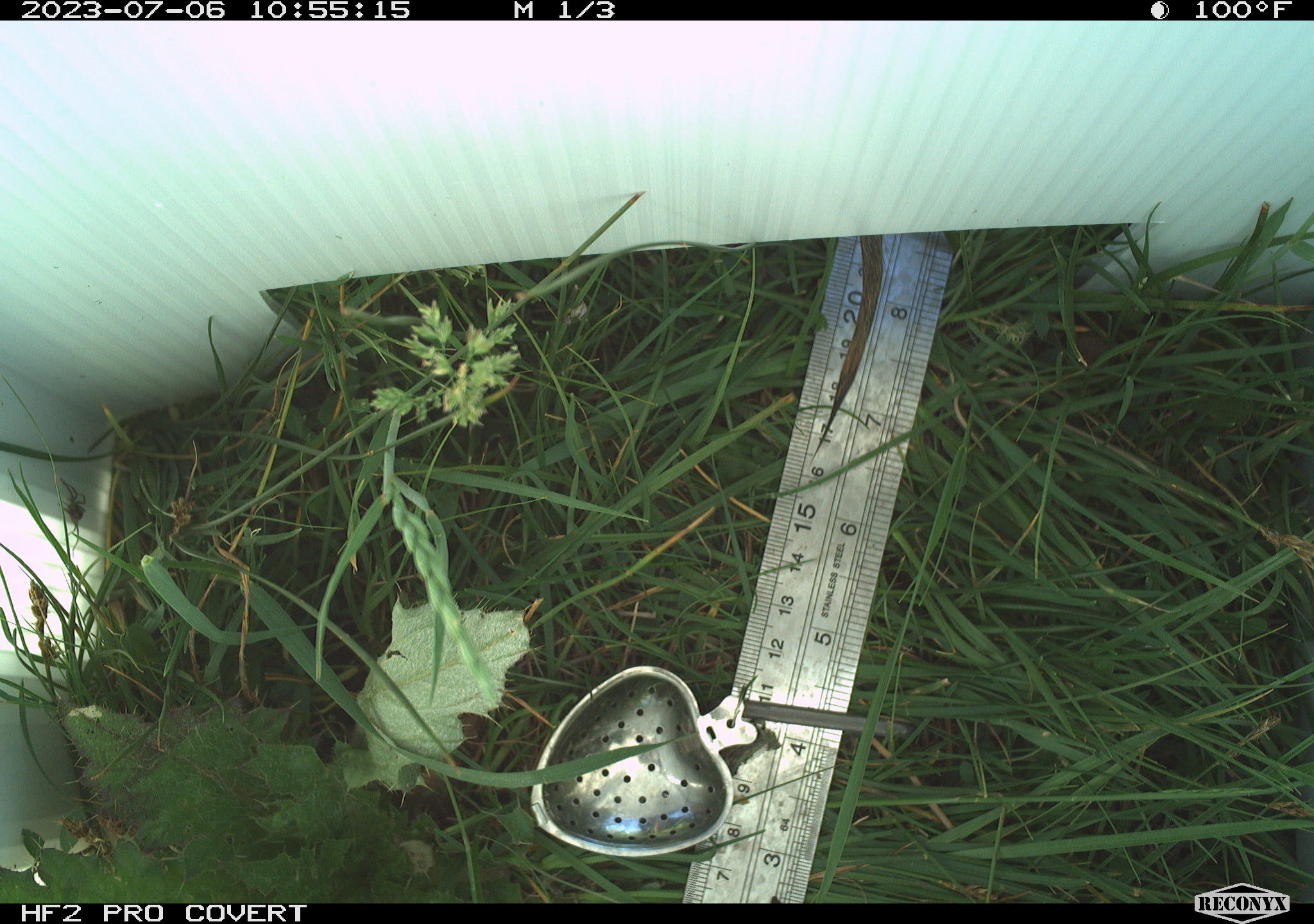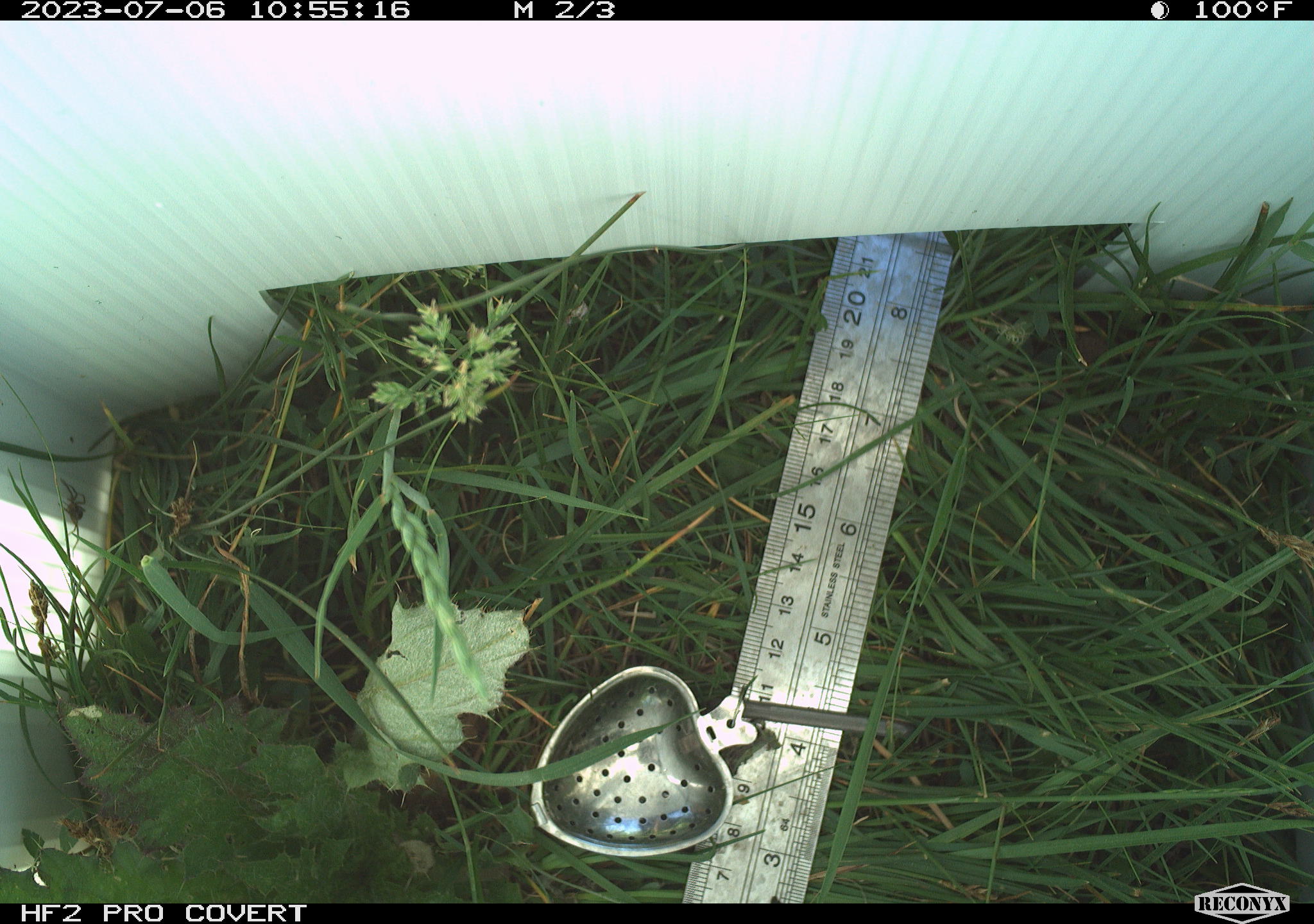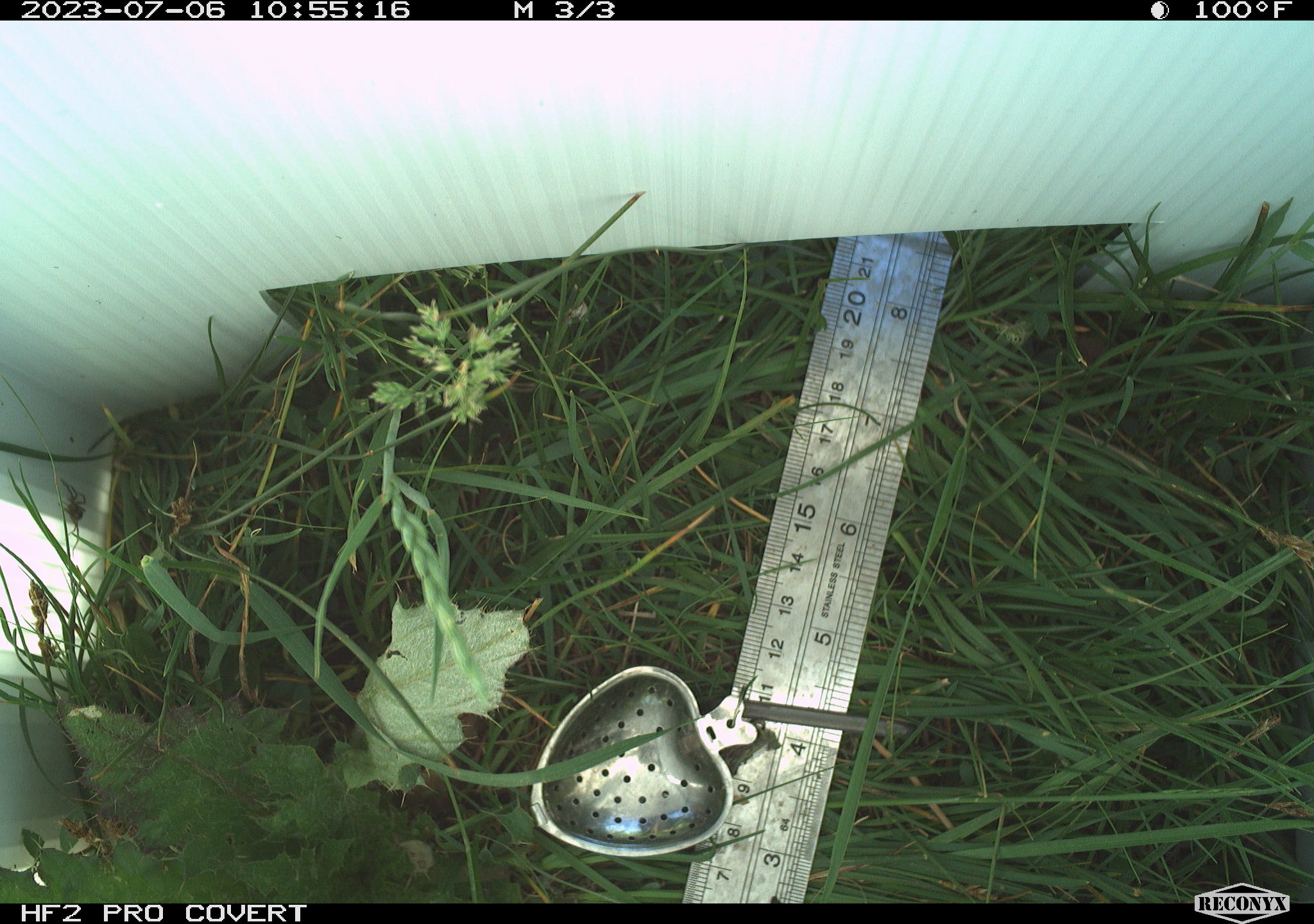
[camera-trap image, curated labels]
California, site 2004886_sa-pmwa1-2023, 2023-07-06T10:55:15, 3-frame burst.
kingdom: Animalia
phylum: Chordata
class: Mammalia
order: Rodentia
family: Sciuridae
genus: Urocitellus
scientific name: Urocitellus beldingi beldingi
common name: belding's ground squirrel